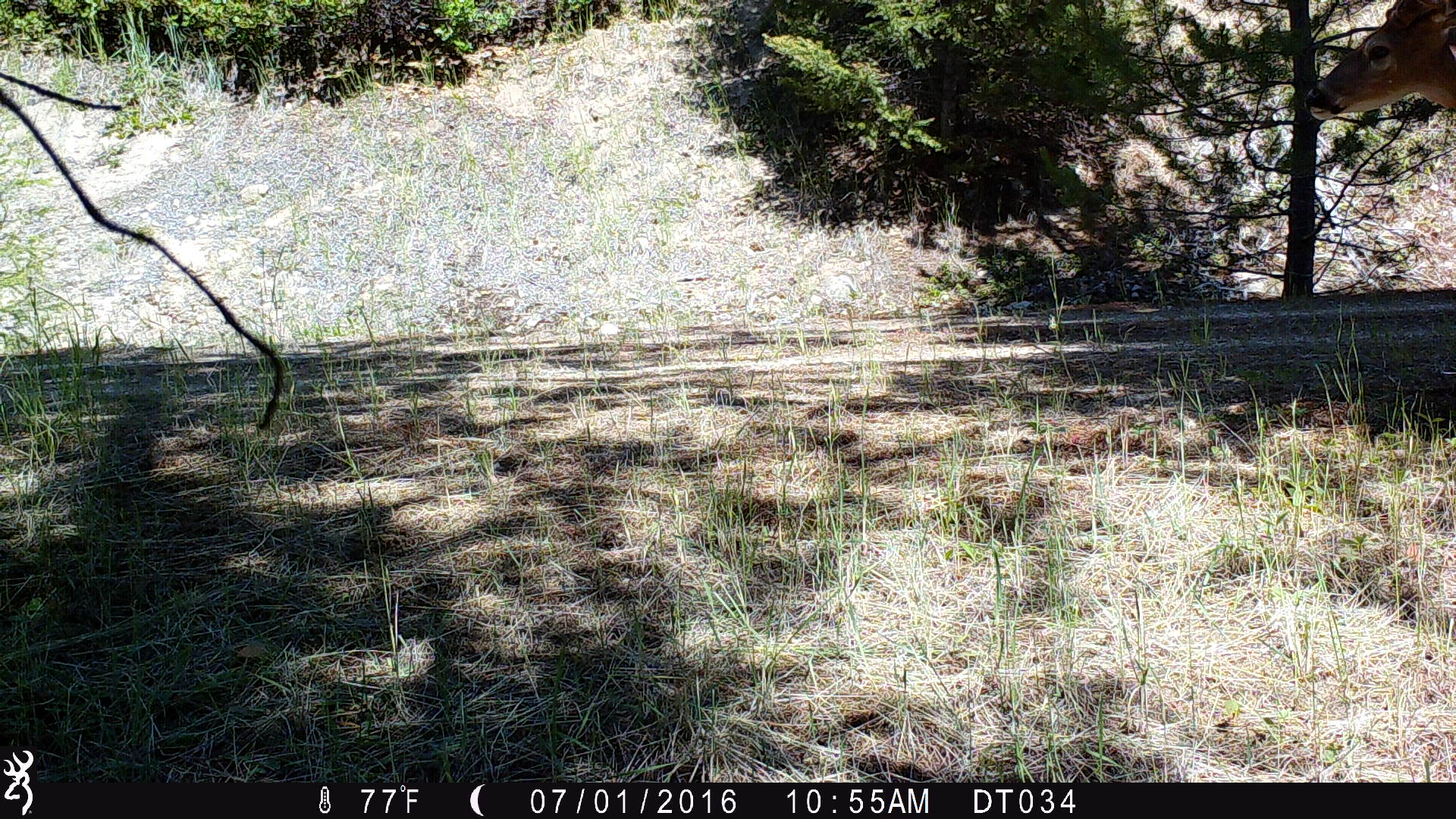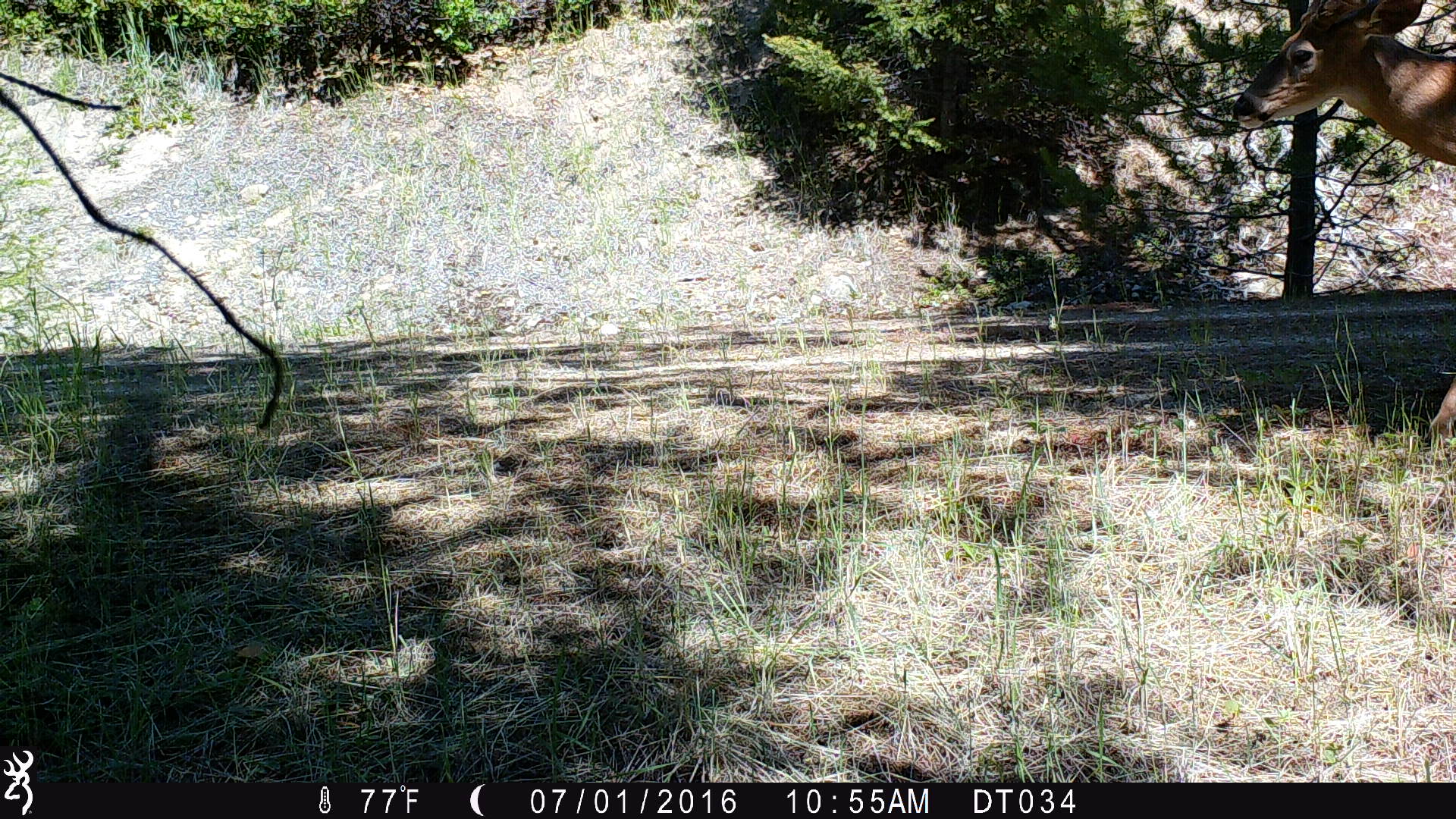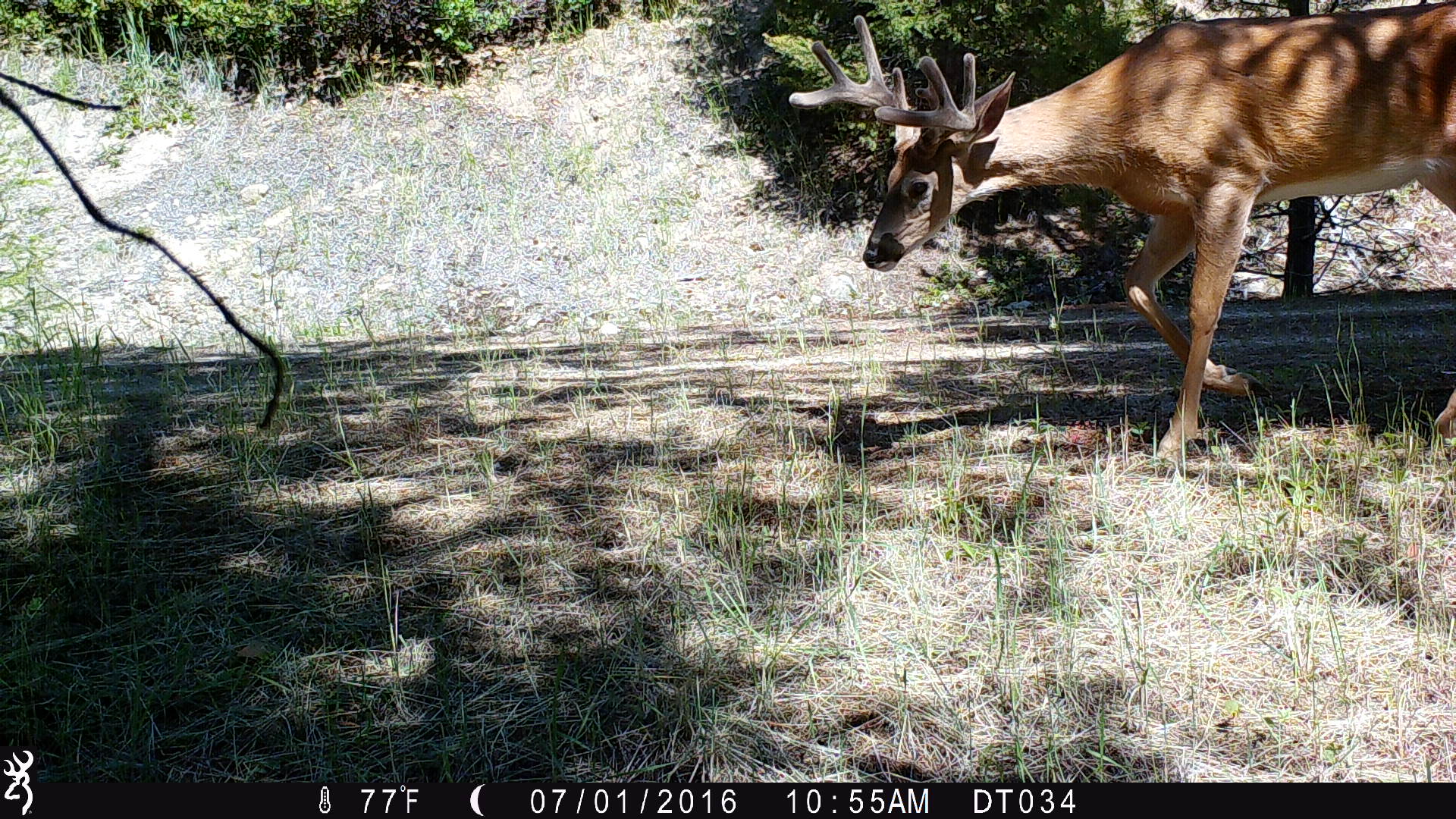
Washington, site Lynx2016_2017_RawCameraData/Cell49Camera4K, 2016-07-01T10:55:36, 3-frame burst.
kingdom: Animalia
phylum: Chordata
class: Mammalia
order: Artiodactyla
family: Cervidae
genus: Odocoileus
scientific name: Odocoileus virginianus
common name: white-tailed deer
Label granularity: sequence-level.